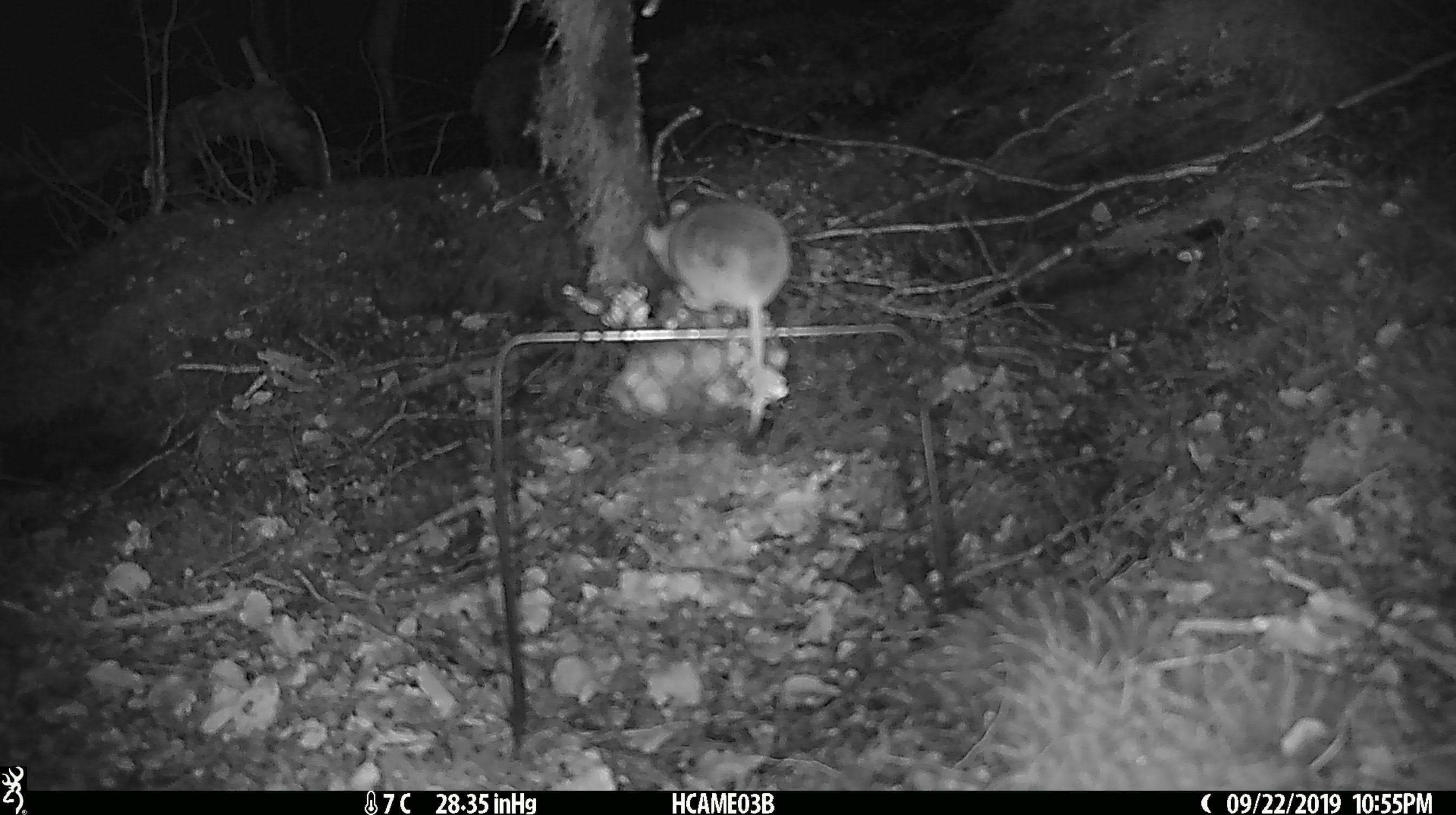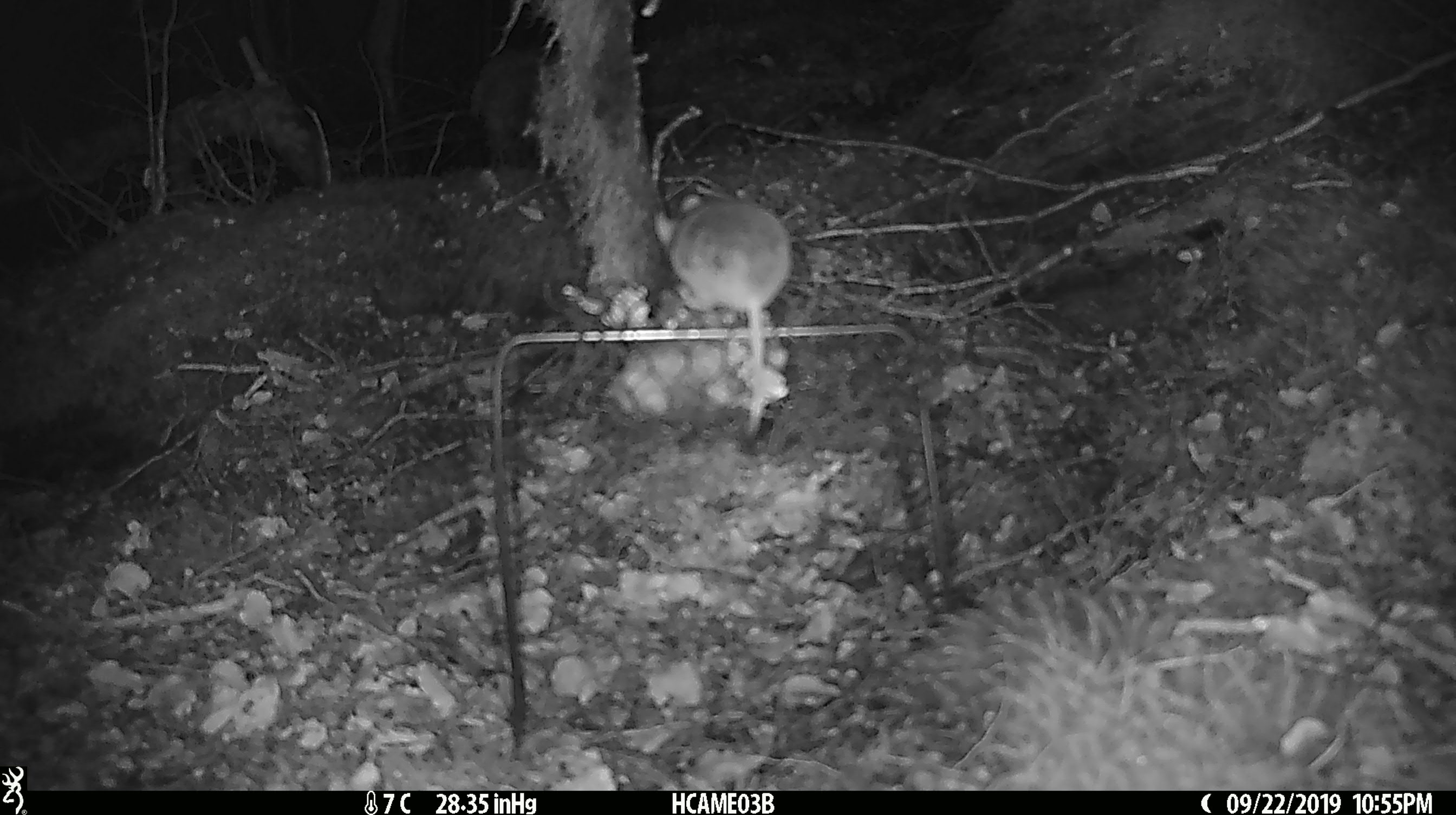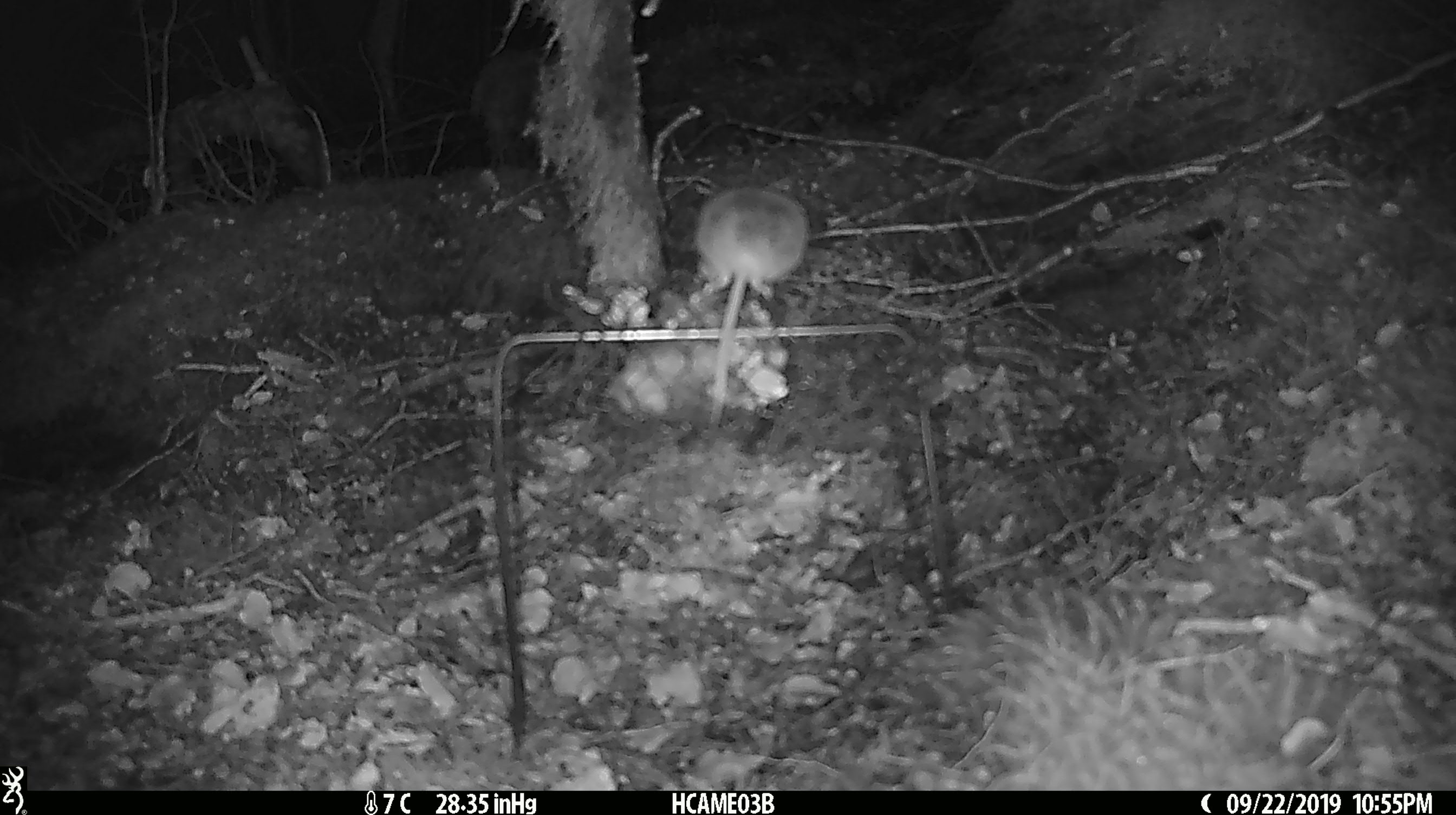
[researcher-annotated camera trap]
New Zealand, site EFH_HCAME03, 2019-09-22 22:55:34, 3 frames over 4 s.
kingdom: Animalia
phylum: Chordata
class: Mammalia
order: Rodentia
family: Muridae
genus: Mus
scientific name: Mus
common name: mouse